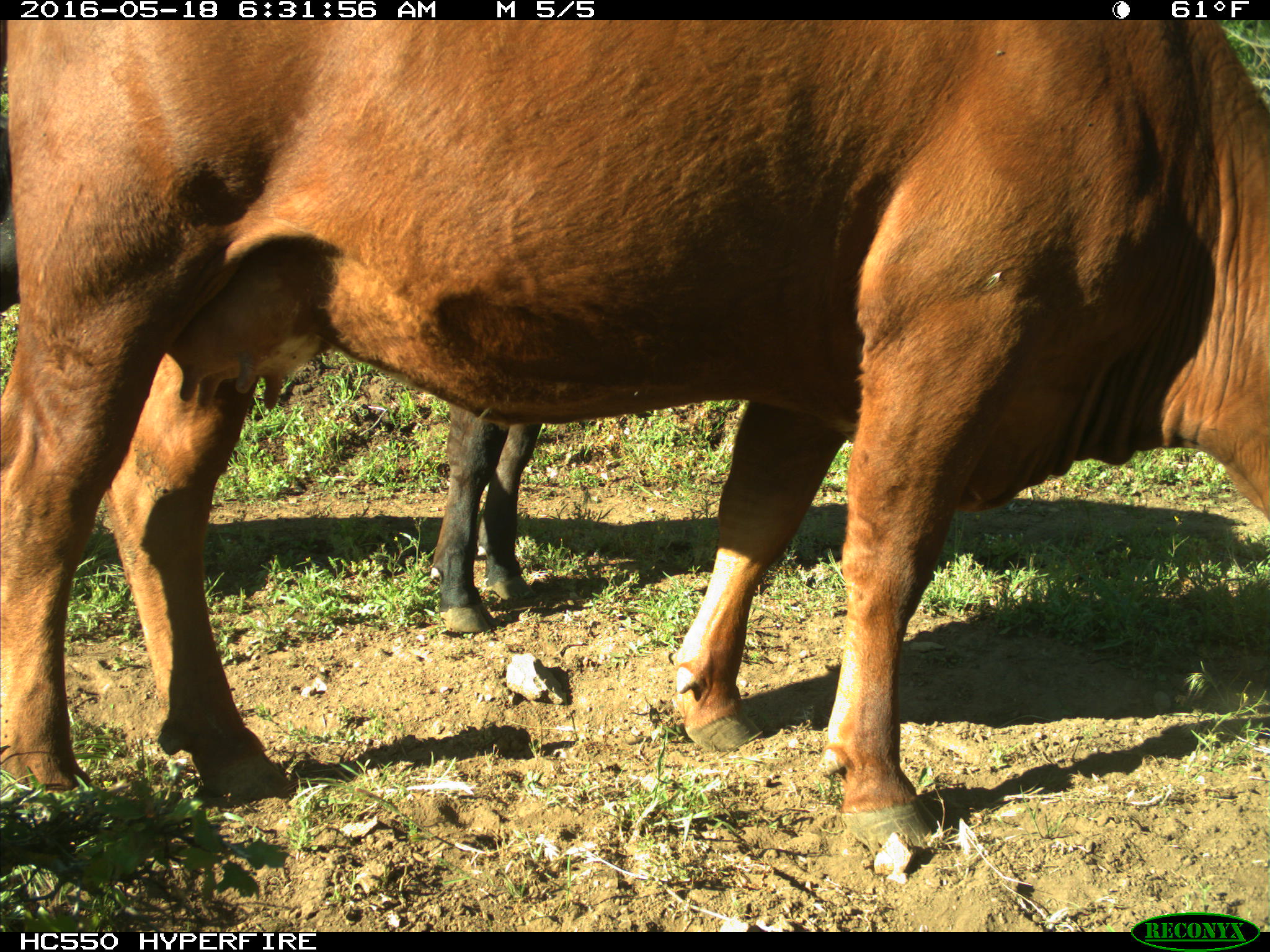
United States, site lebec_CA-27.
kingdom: Animalia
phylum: Chordata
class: Mammalia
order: Artiodactyla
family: Bovidae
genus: Bos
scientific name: Bos taurus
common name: domestic cow